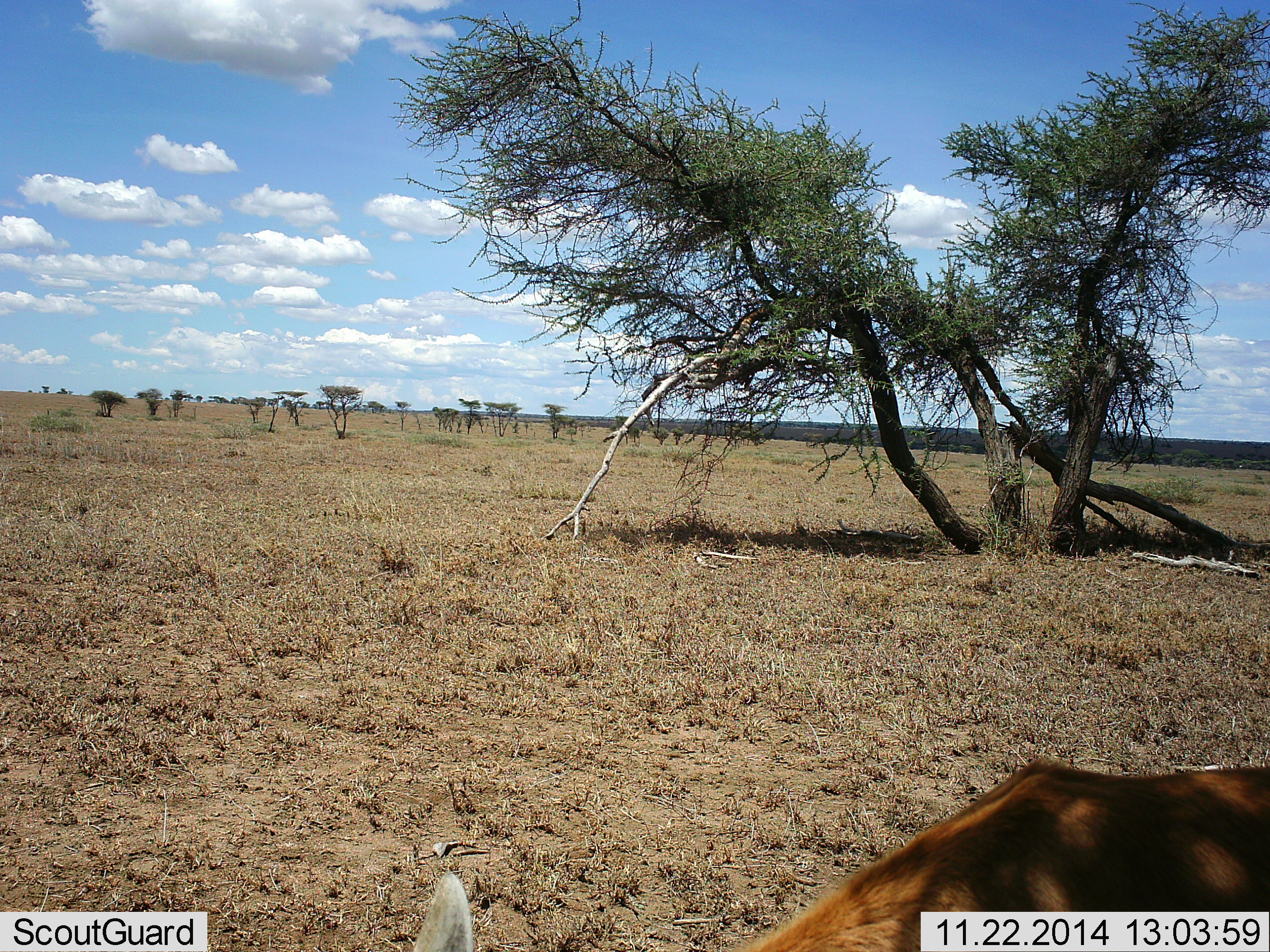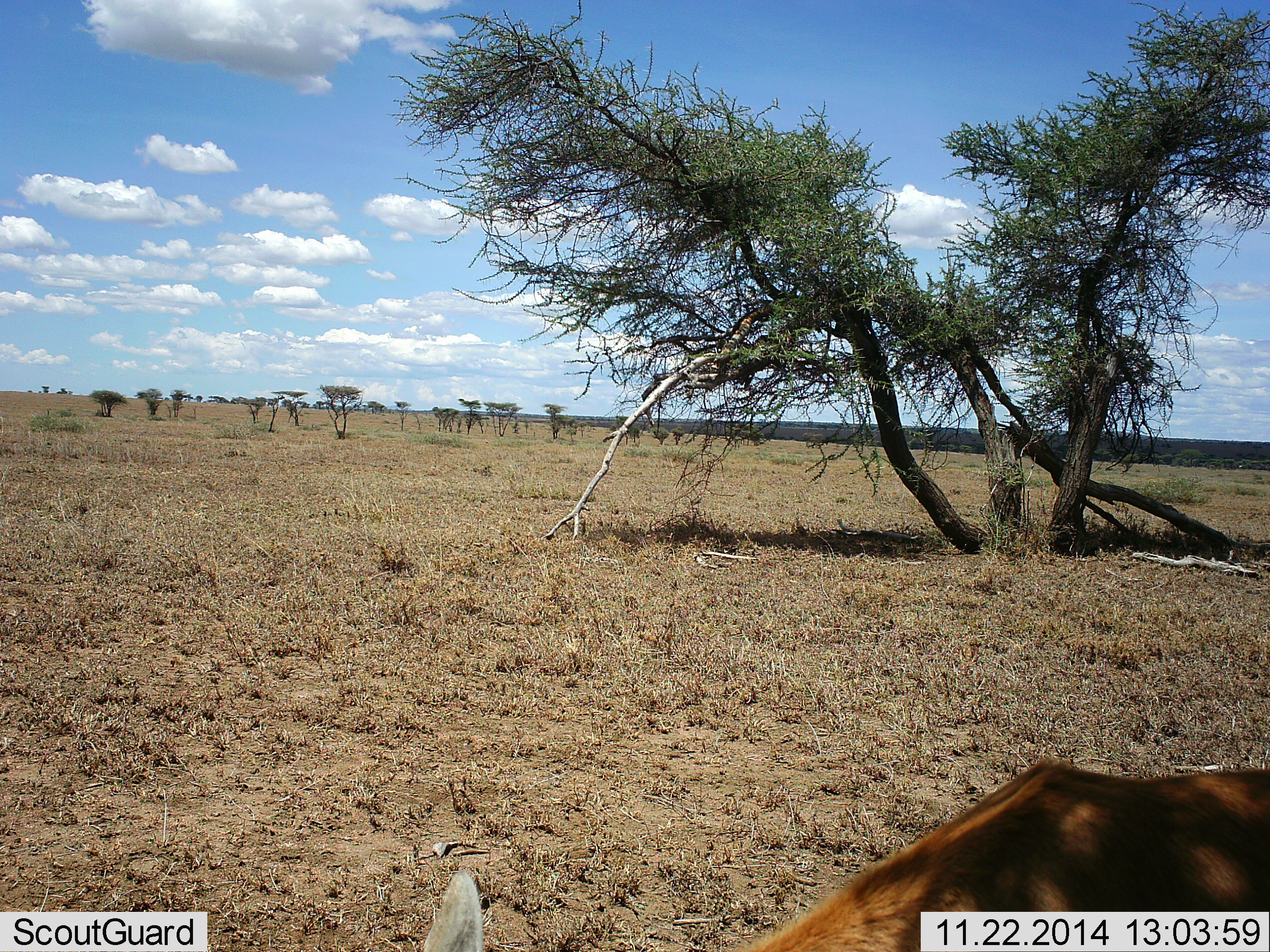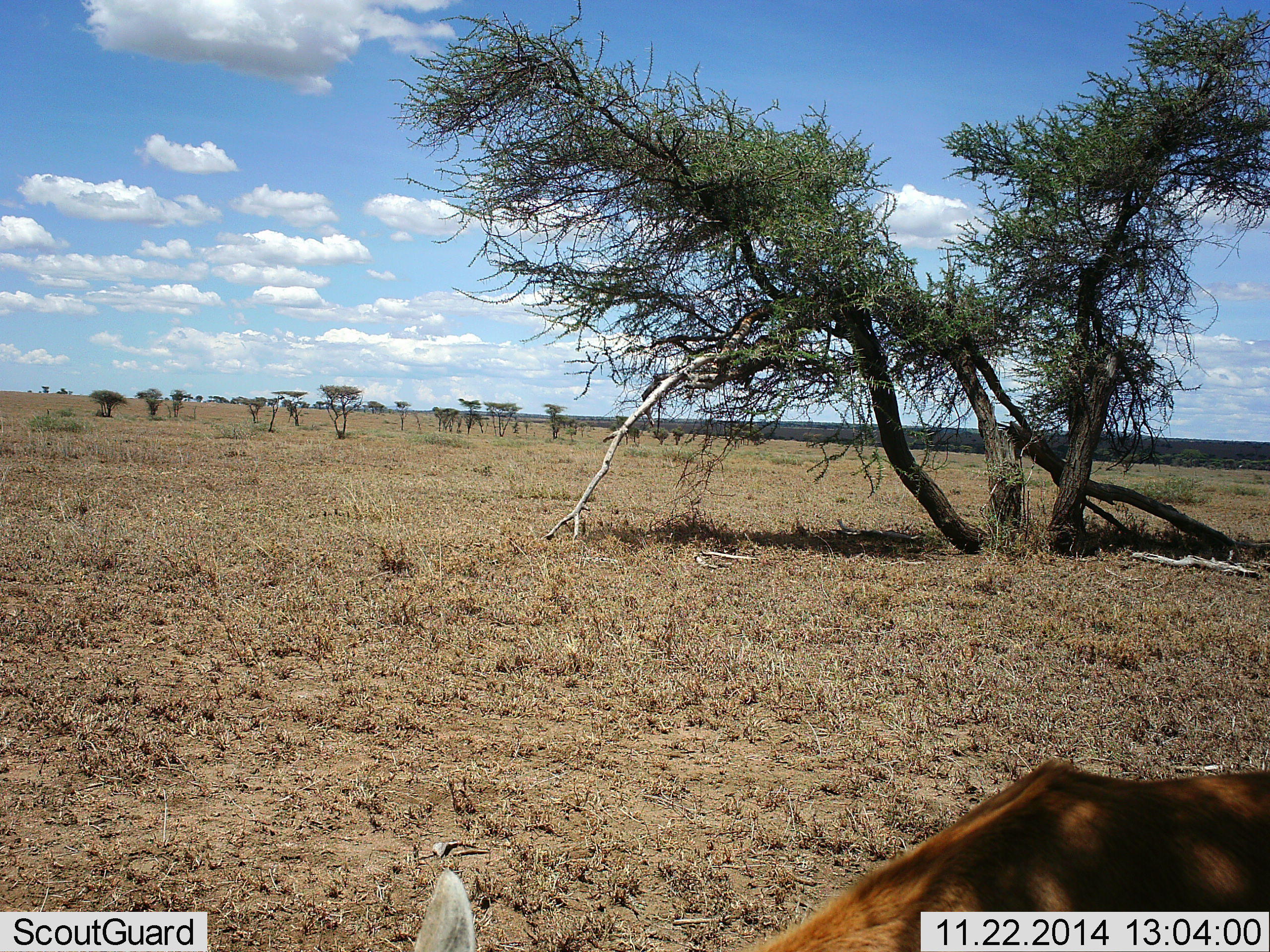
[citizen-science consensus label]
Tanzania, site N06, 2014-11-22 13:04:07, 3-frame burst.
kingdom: Animalia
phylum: Chordata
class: Mammalia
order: Artiodactyla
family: Bovidae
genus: Eudorcas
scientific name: Eudorcas thomsonii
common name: thomson's gazelle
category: gazellethomsons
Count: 1.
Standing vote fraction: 50%.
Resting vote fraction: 0%.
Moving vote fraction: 0%.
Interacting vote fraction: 0%.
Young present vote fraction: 0%.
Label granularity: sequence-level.